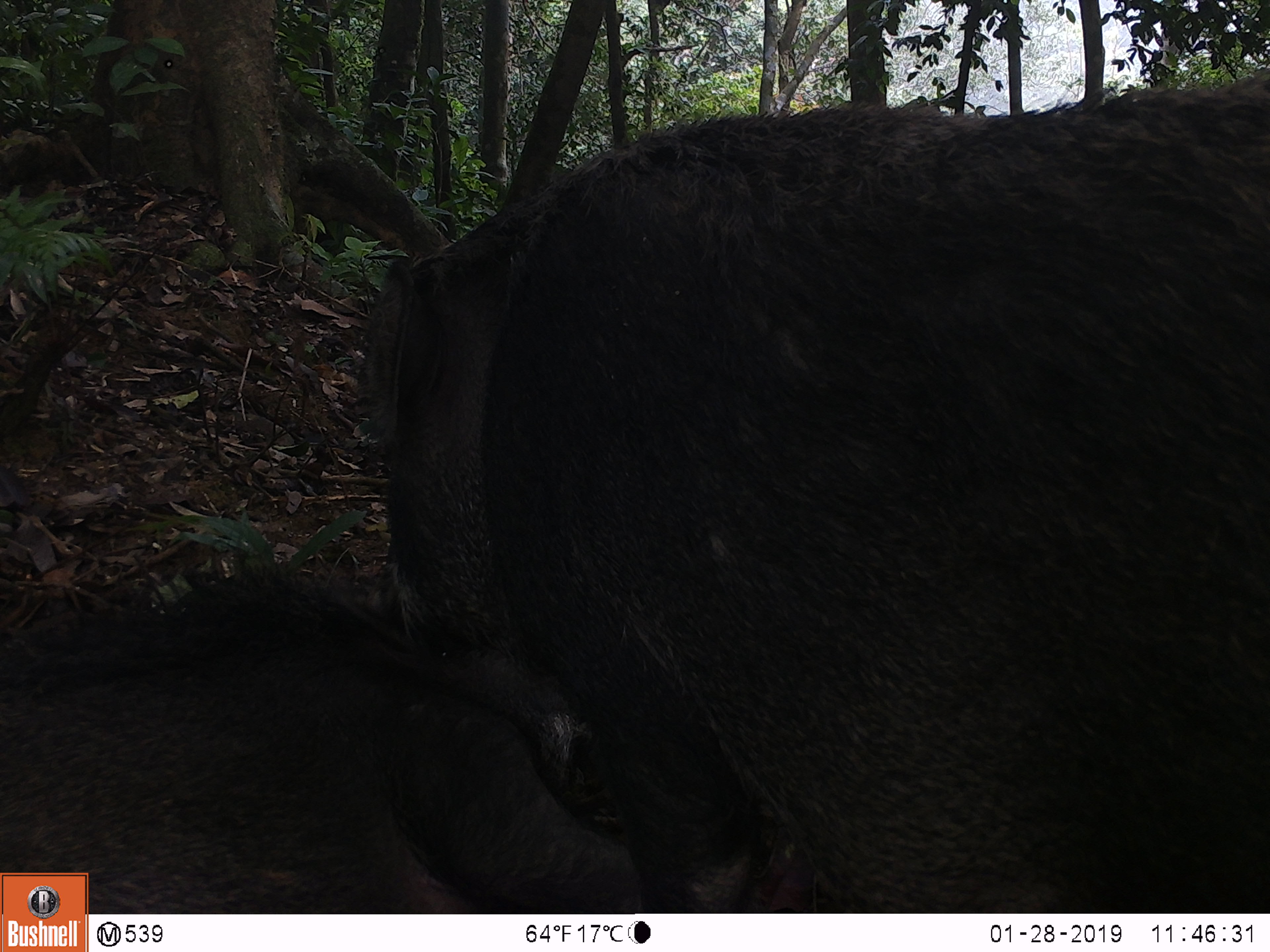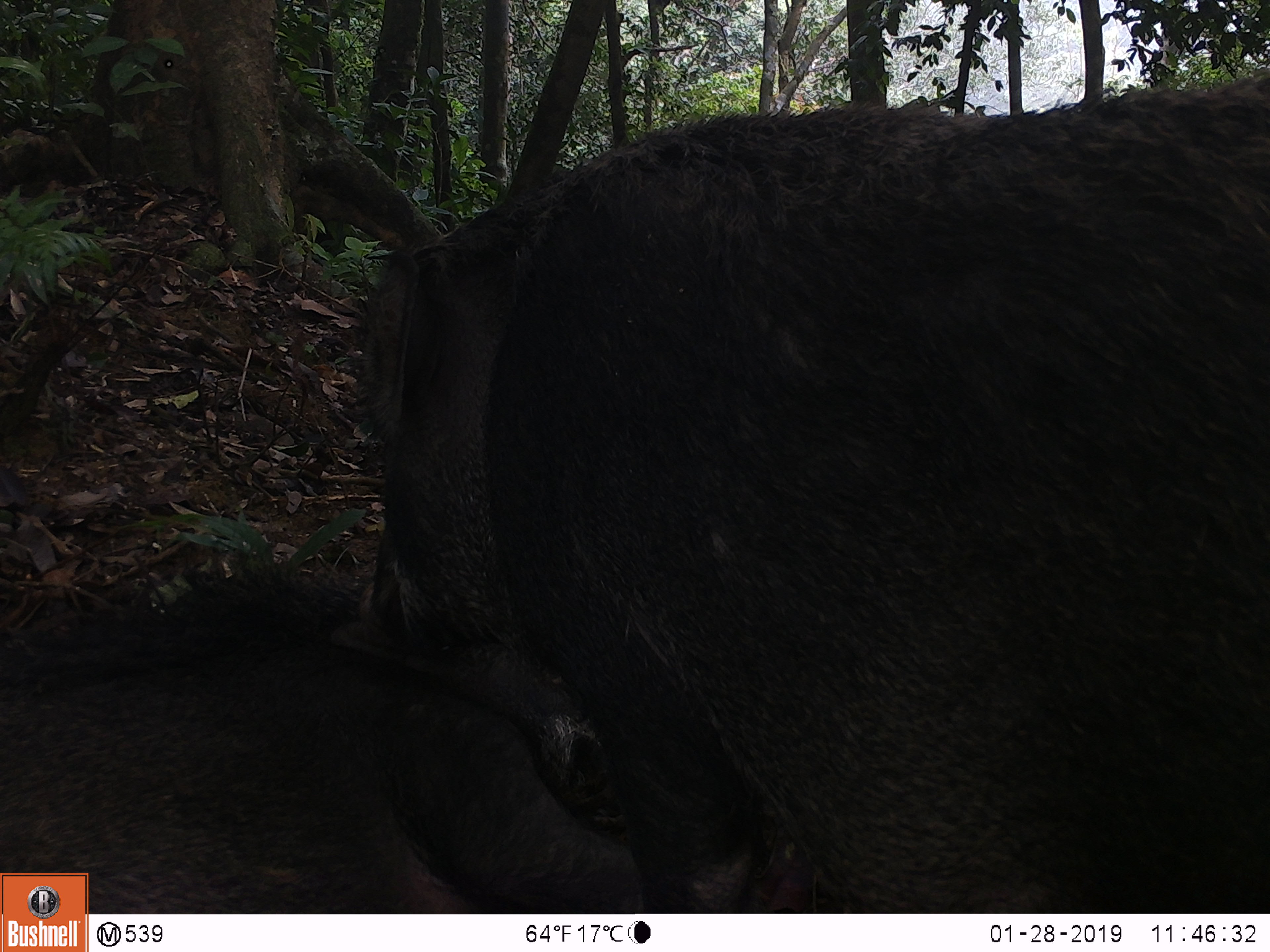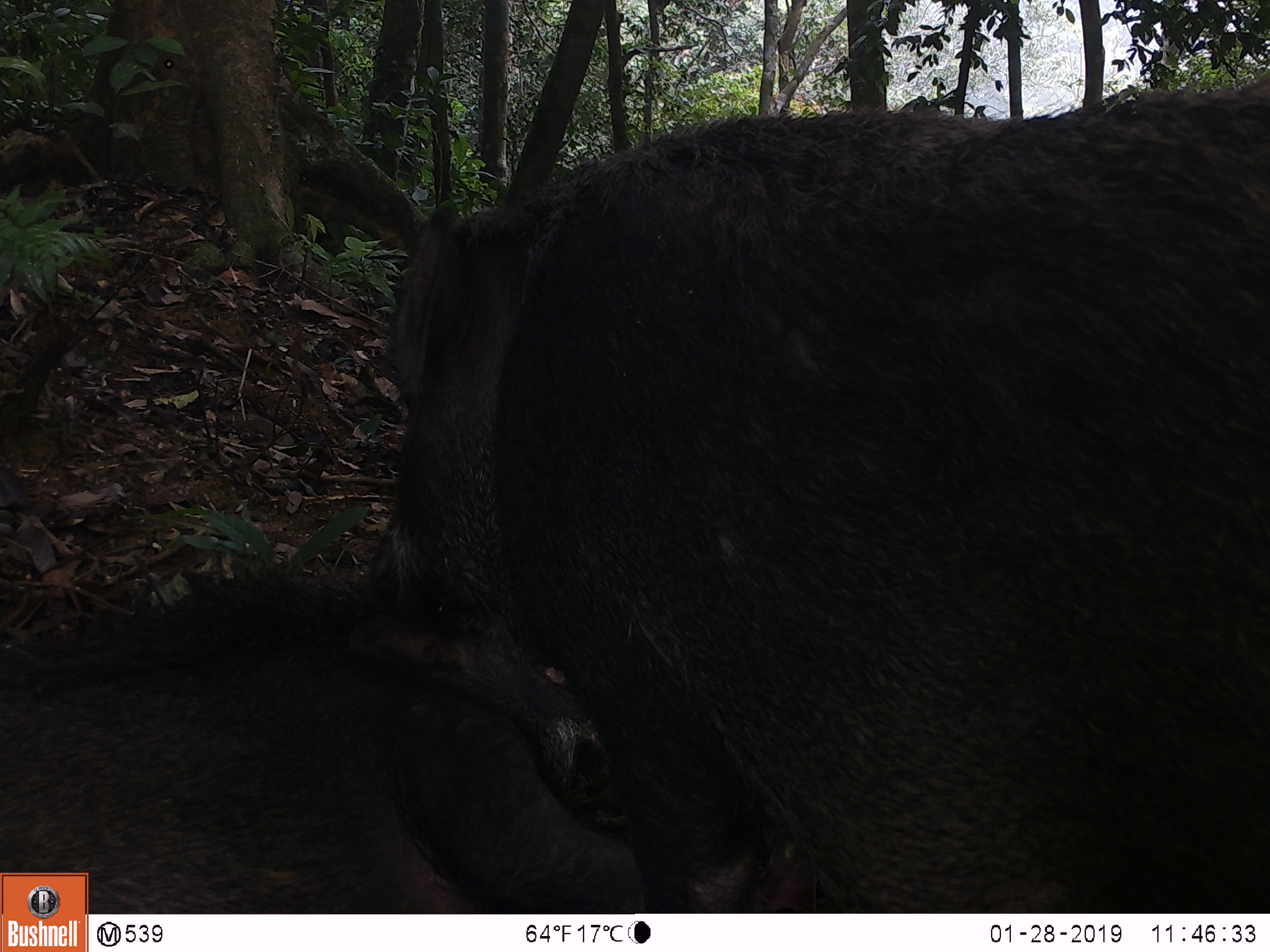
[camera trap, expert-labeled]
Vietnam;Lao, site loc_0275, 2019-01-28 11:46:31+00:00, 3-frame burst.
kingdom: Animalia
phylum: Chordata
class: Mammalia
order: Artiodactyla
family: Suidae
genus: Sus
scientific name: Sus scrofa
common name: eurasian wild pig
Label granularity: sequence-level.